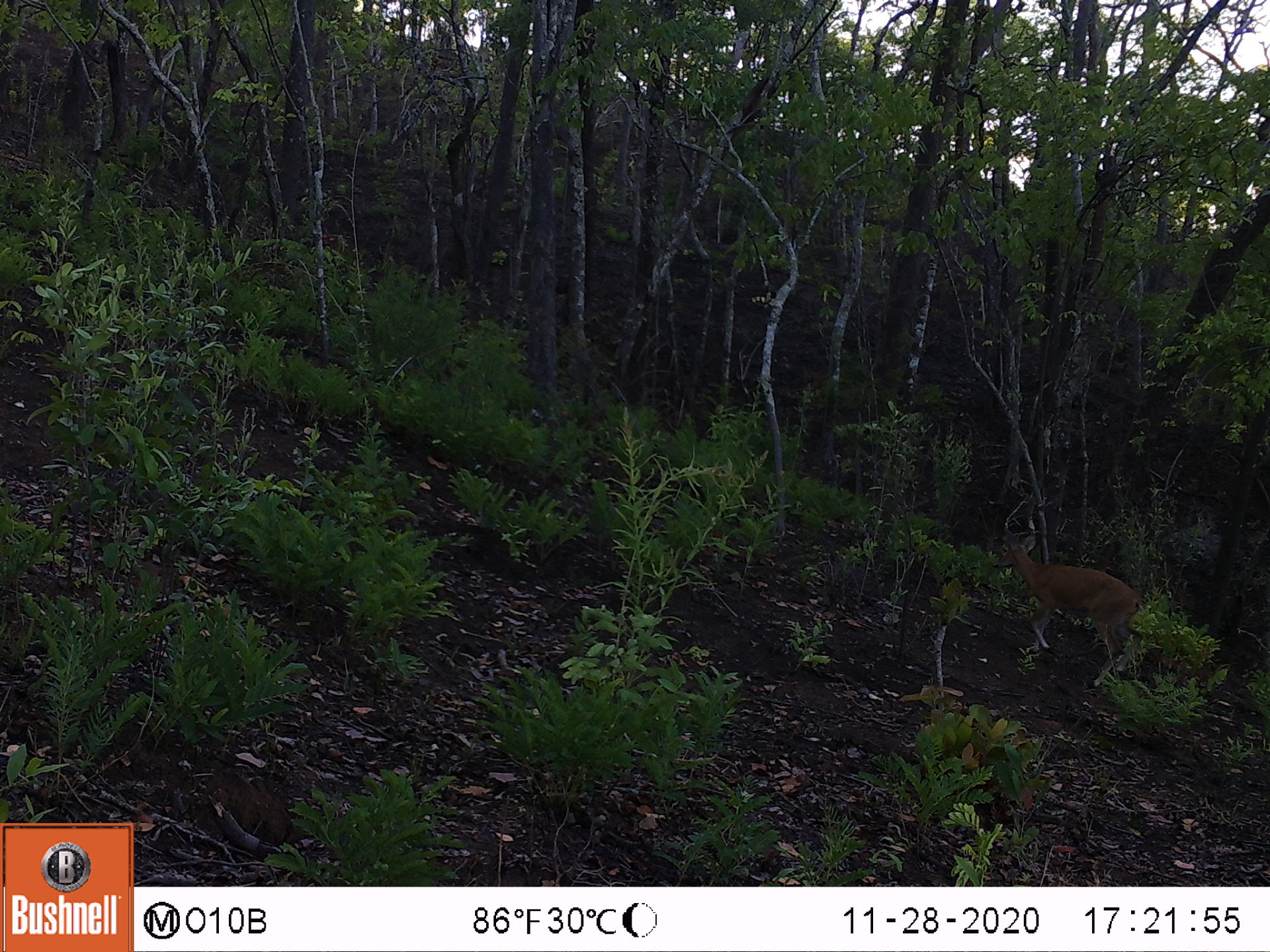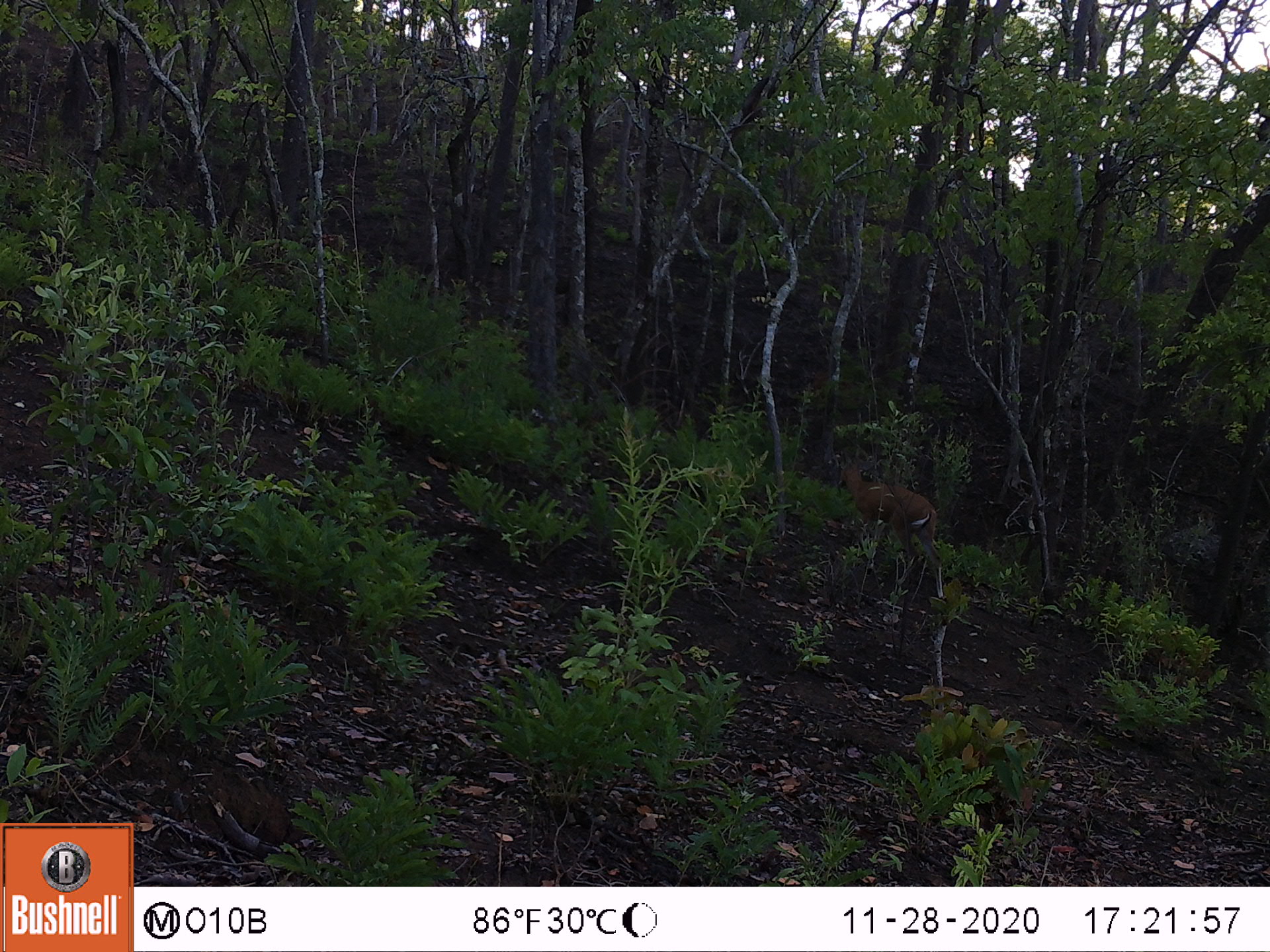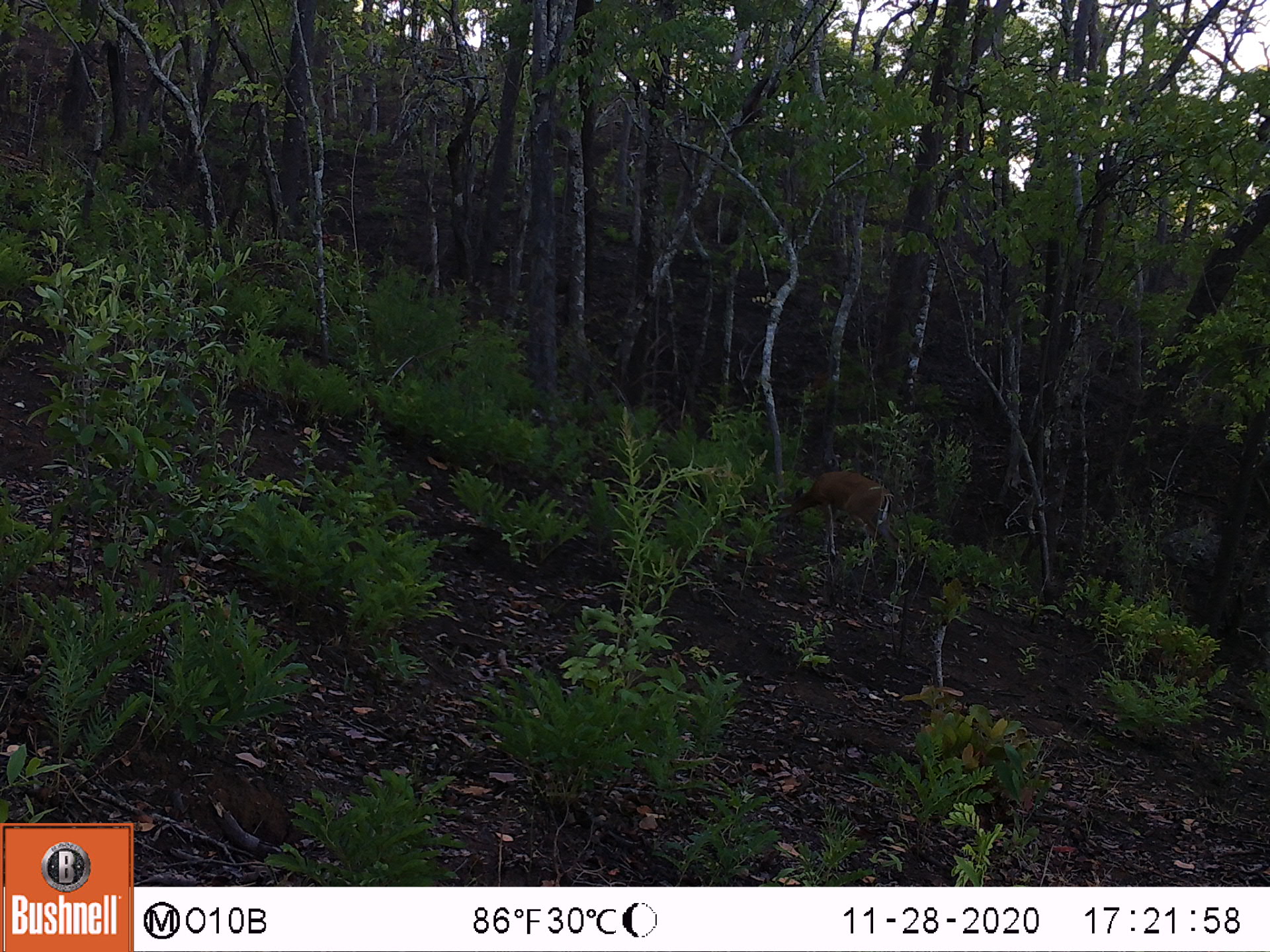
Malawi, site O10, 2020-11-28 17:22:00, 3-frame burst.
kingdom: Animalia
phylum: Chordata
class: Mammalia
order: Artiodactyla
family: Bovidae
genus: Sylvicapra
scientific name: Sylvicapra grimmia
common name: common duiker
Common duiker (Sylvicapra grimmia), count 1.